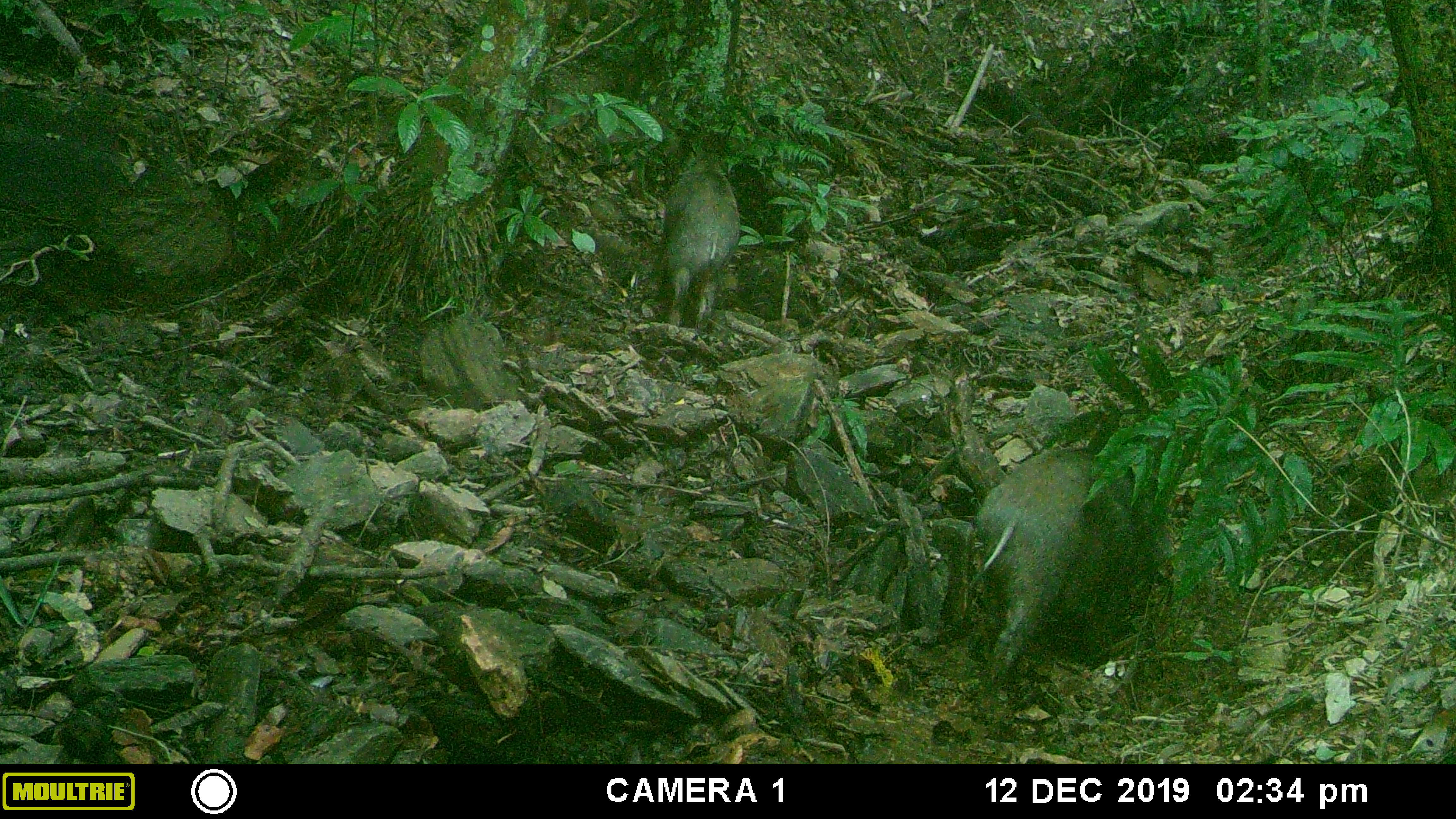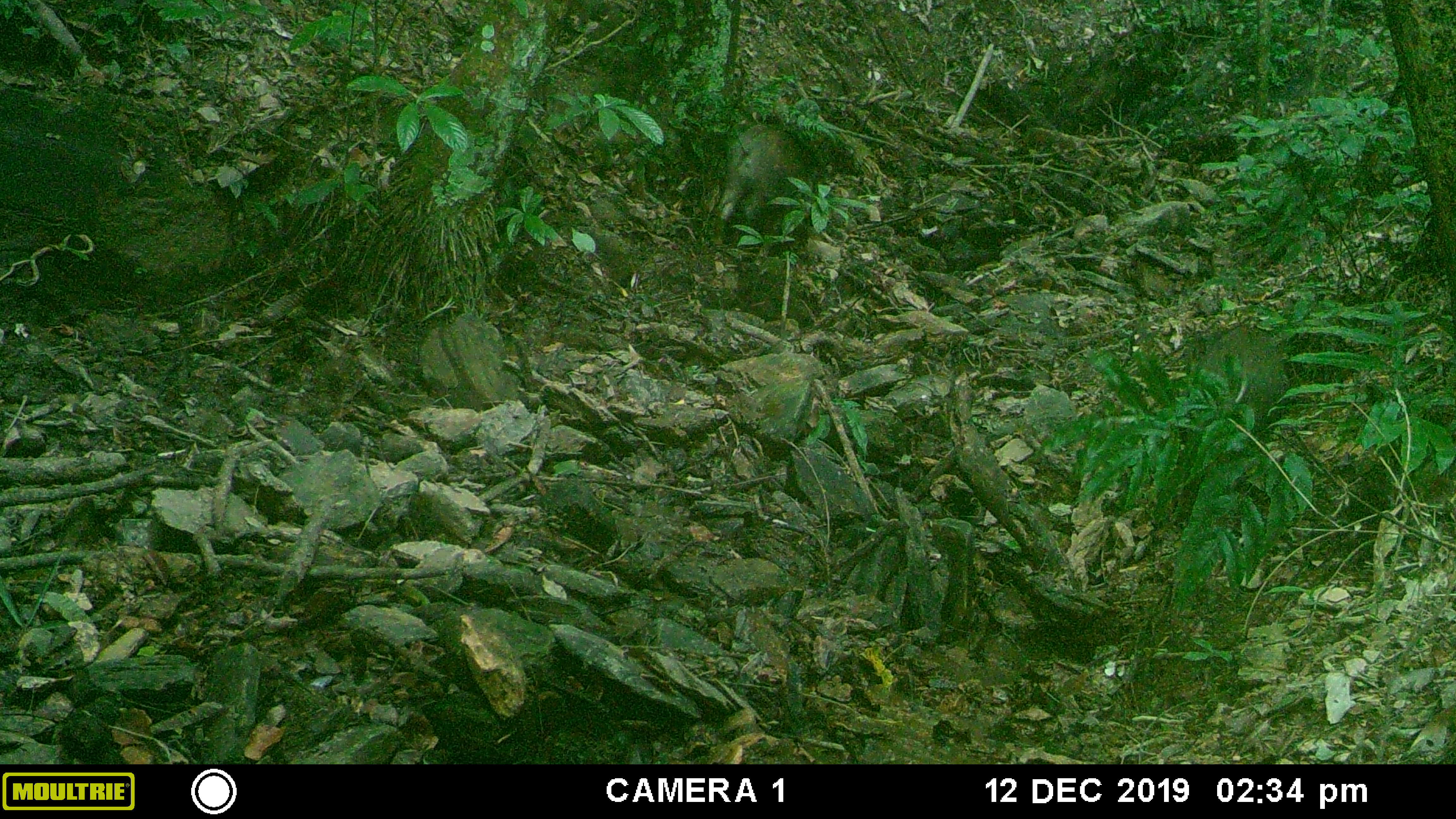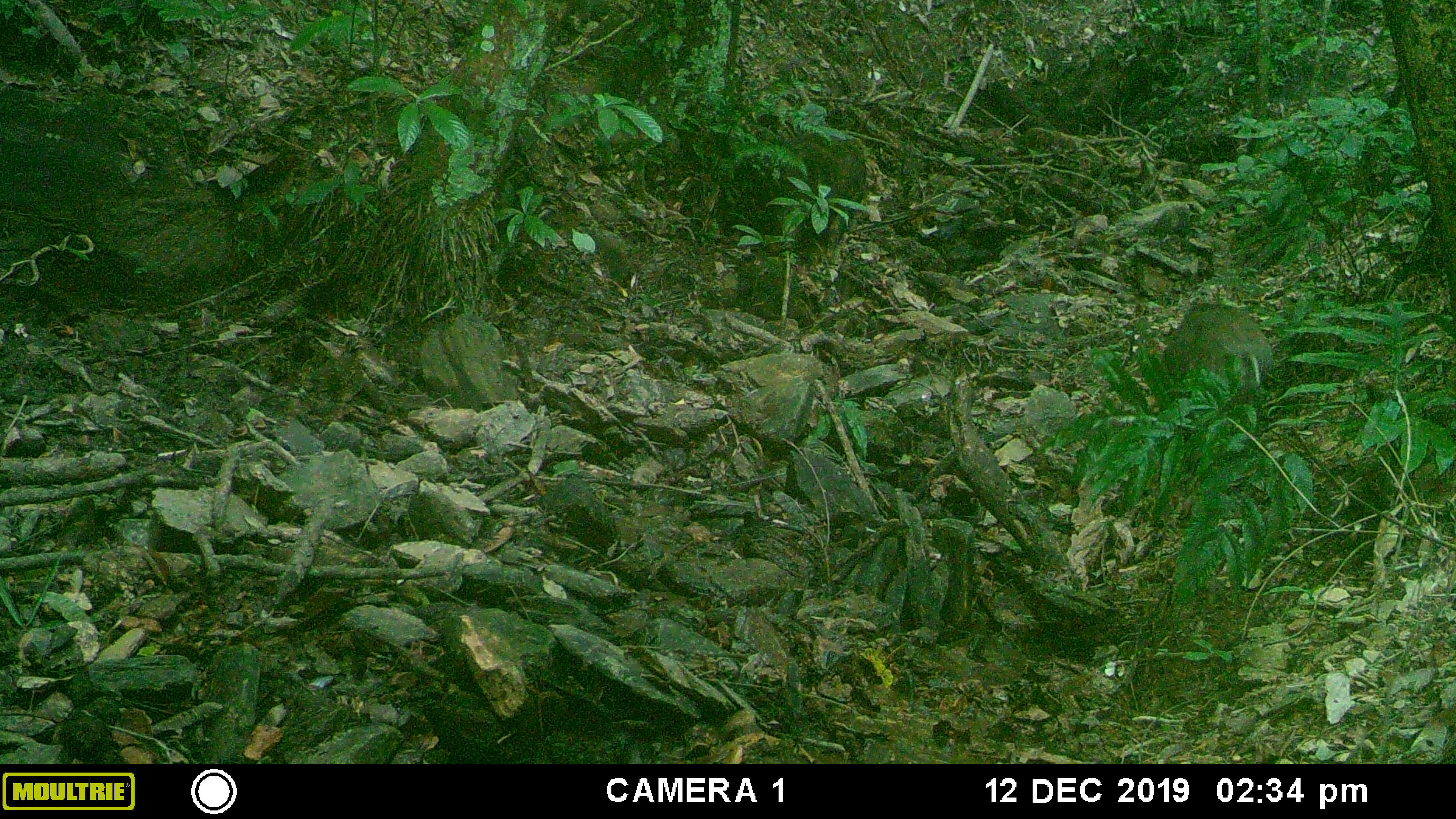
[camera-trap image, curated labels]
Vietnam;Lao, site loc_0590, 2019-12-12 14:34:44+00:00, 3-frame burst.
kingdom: Animalia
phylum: Chordata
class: Mammalia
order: Artiodactyla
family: Suidae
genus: Sus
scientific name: Sus scrofa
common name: eurasian wild pig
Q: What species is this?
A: Eurasian wild pig (Sus scrofa).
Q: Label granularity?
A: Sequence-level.